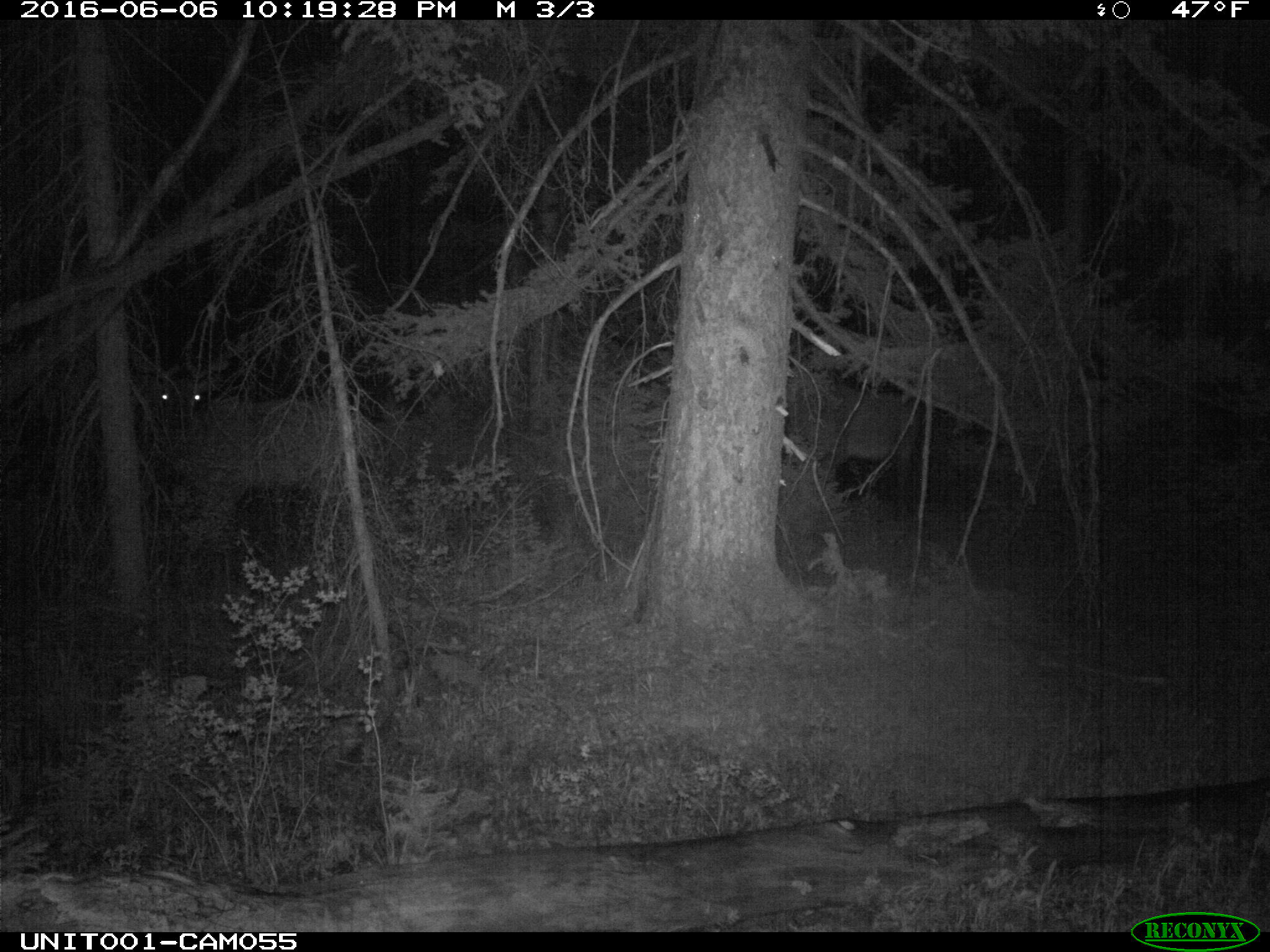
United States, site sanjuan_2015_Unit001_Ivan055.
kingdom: Animalia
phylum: Chordata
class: Mammalia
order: Artiodactyla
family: Cervidae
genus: Cervus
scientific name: Cervus elaphus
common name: red deer